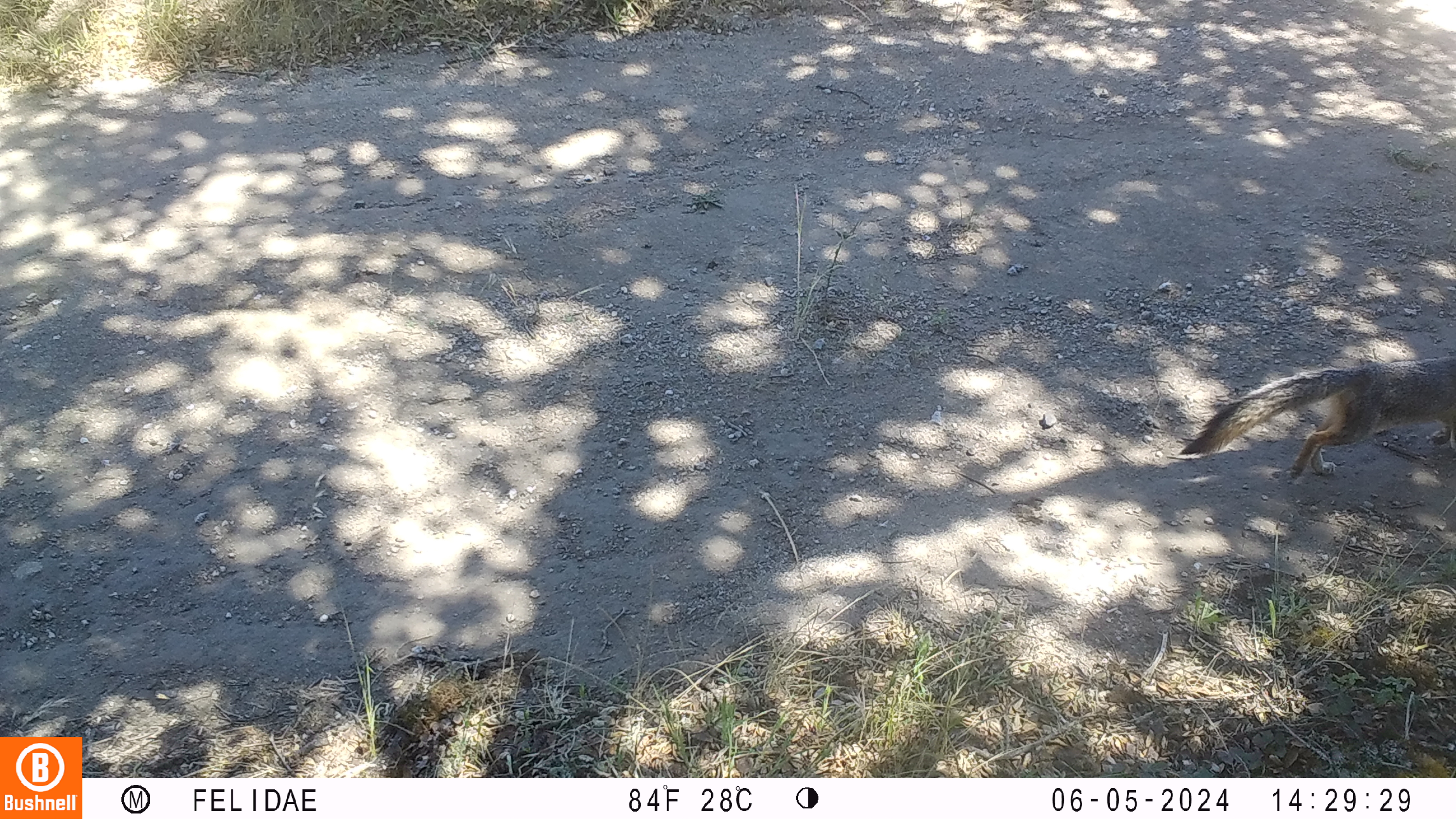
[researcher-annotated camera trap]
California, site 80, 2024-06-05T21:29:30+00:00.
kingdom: Animalia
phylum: Chordata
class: Mammalia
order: Carnivora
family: Canidae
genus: Urocyon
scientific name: Urocyon cinereoargenteus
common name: gray fox